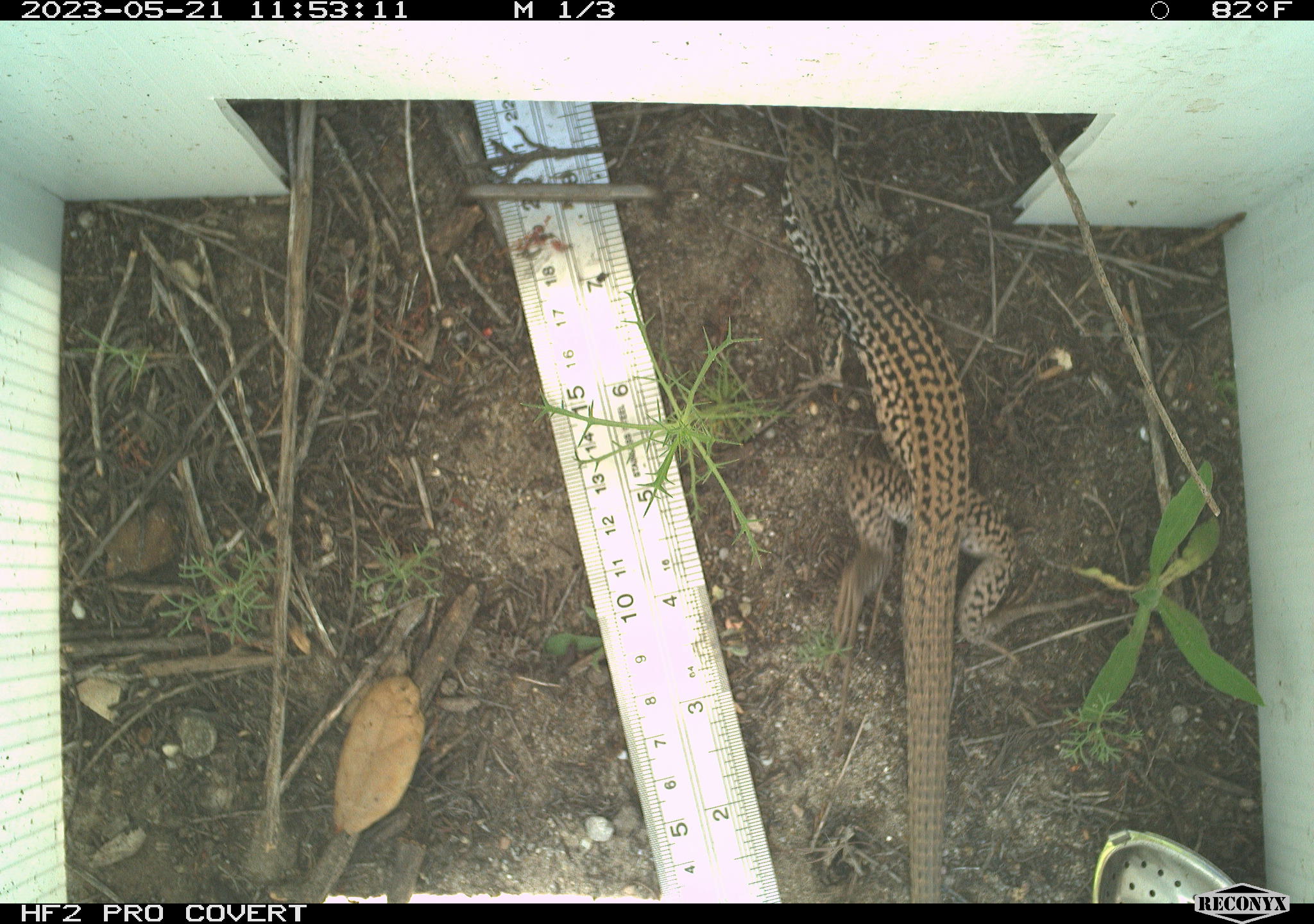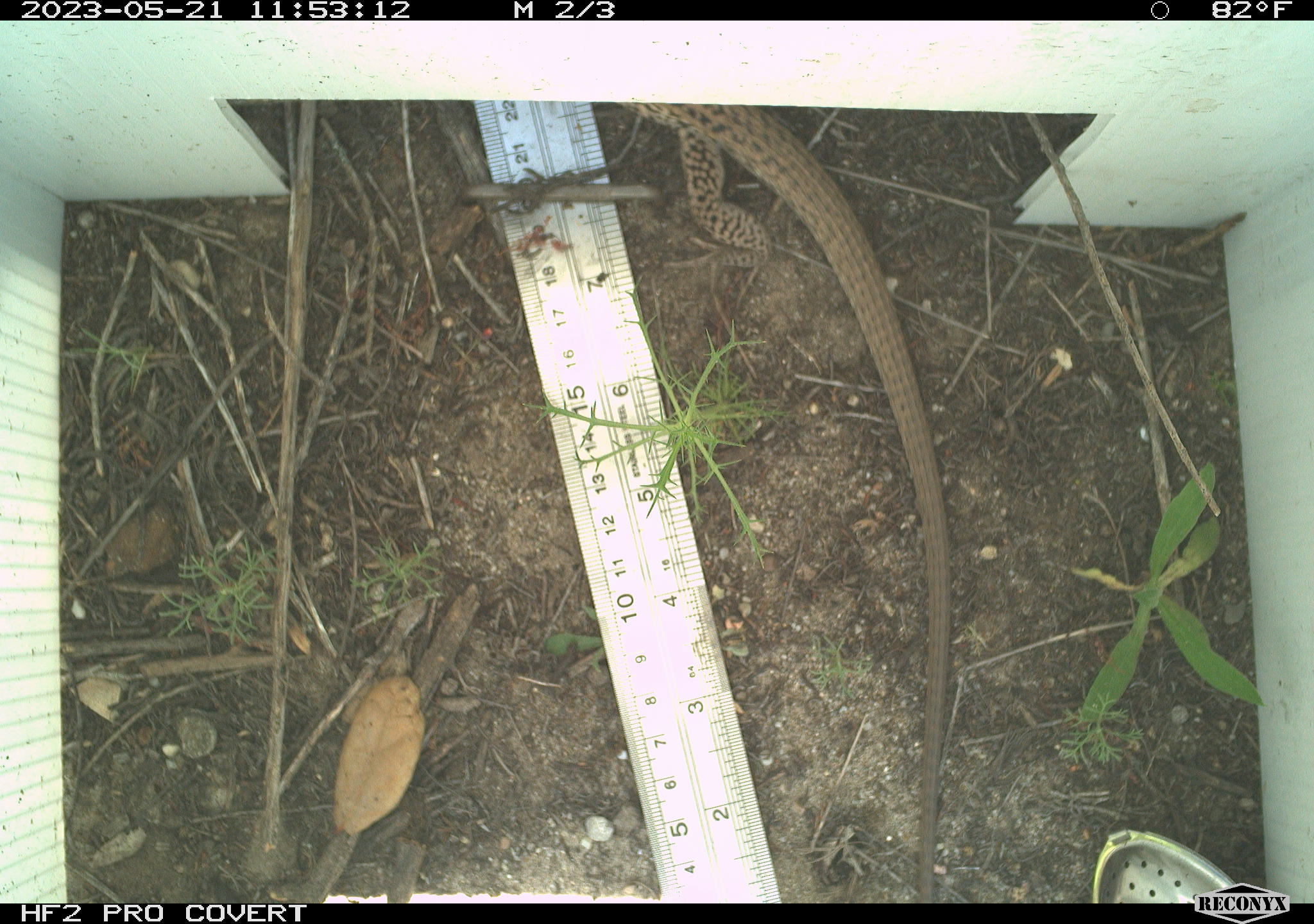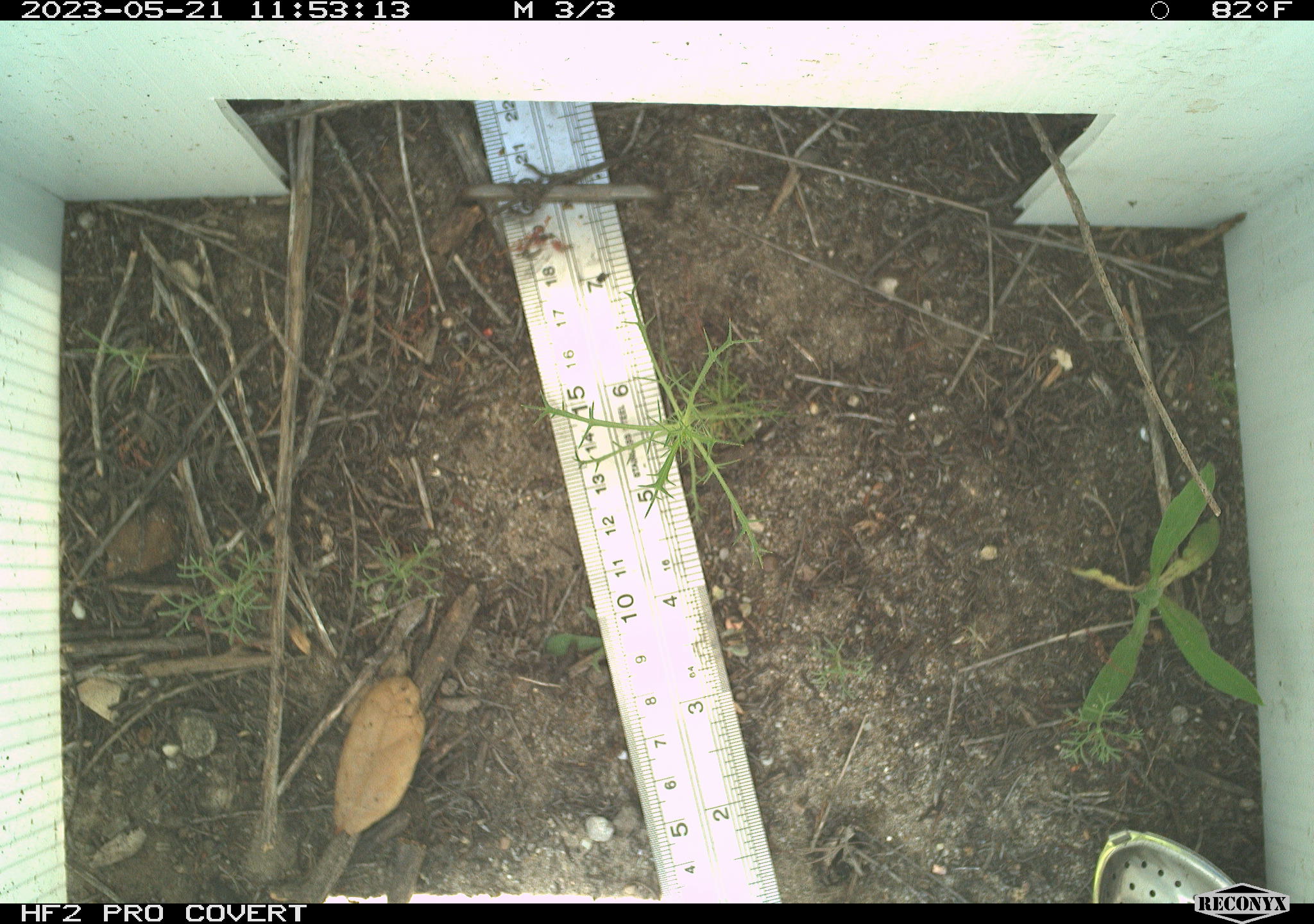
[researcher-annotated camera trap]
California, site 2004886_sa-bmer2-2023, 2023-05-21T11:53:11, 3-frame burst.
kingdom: Animalia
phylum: Chordata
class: Reptilia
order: Squamata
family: Teiidae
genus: Aspidoscelis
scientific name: Aspidoscelis tigris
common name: western whiptail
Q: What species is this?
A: Western whiptail (Aspidoscelis tigris).